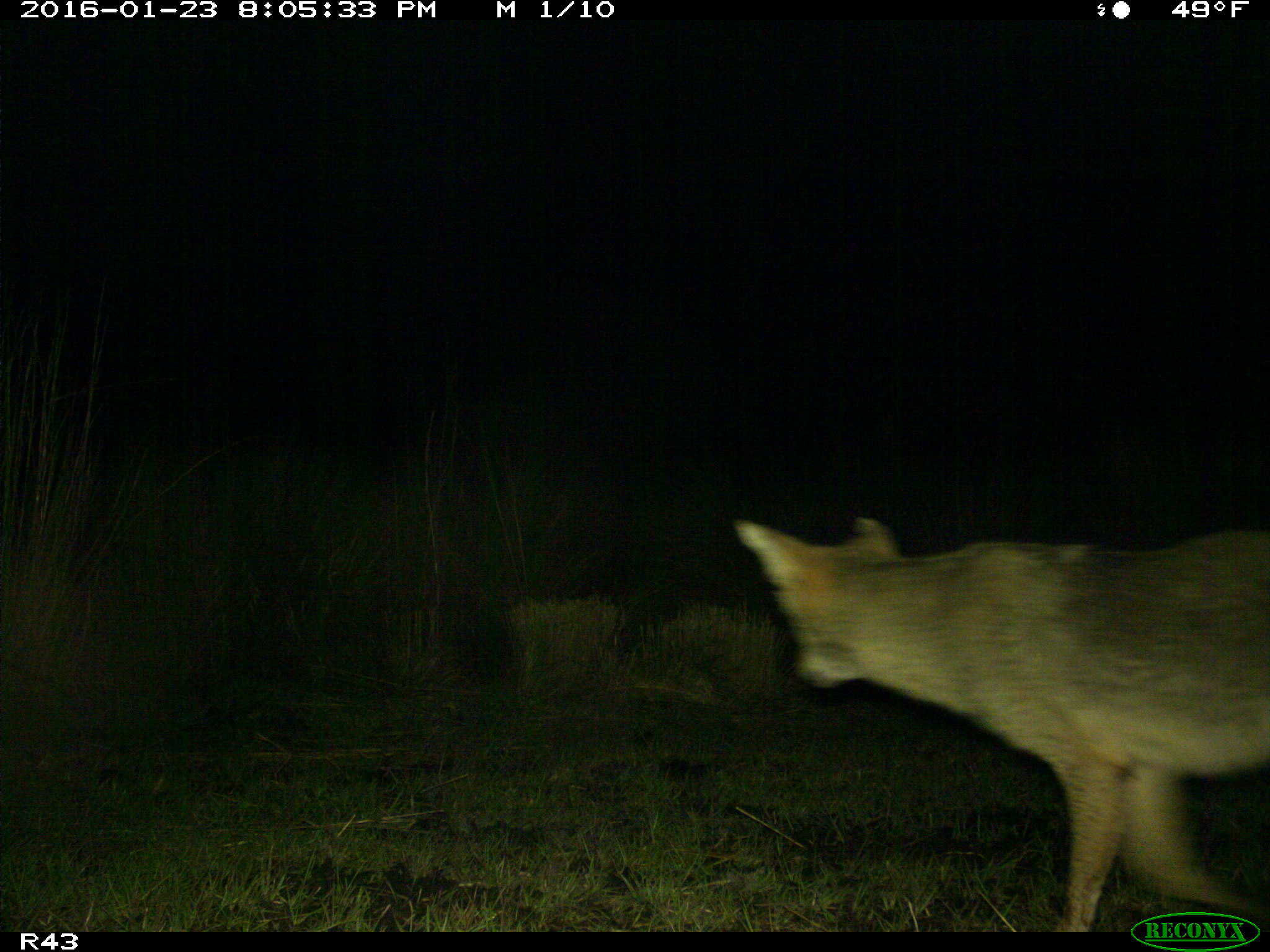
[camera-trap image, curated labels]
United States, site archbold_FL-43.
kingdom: Animalia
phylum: Chordata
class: Mammalia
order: Carnivora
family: Canidae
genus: Canis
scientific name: Canis latrans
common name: coyote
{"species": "Canis latrans (coyote)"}